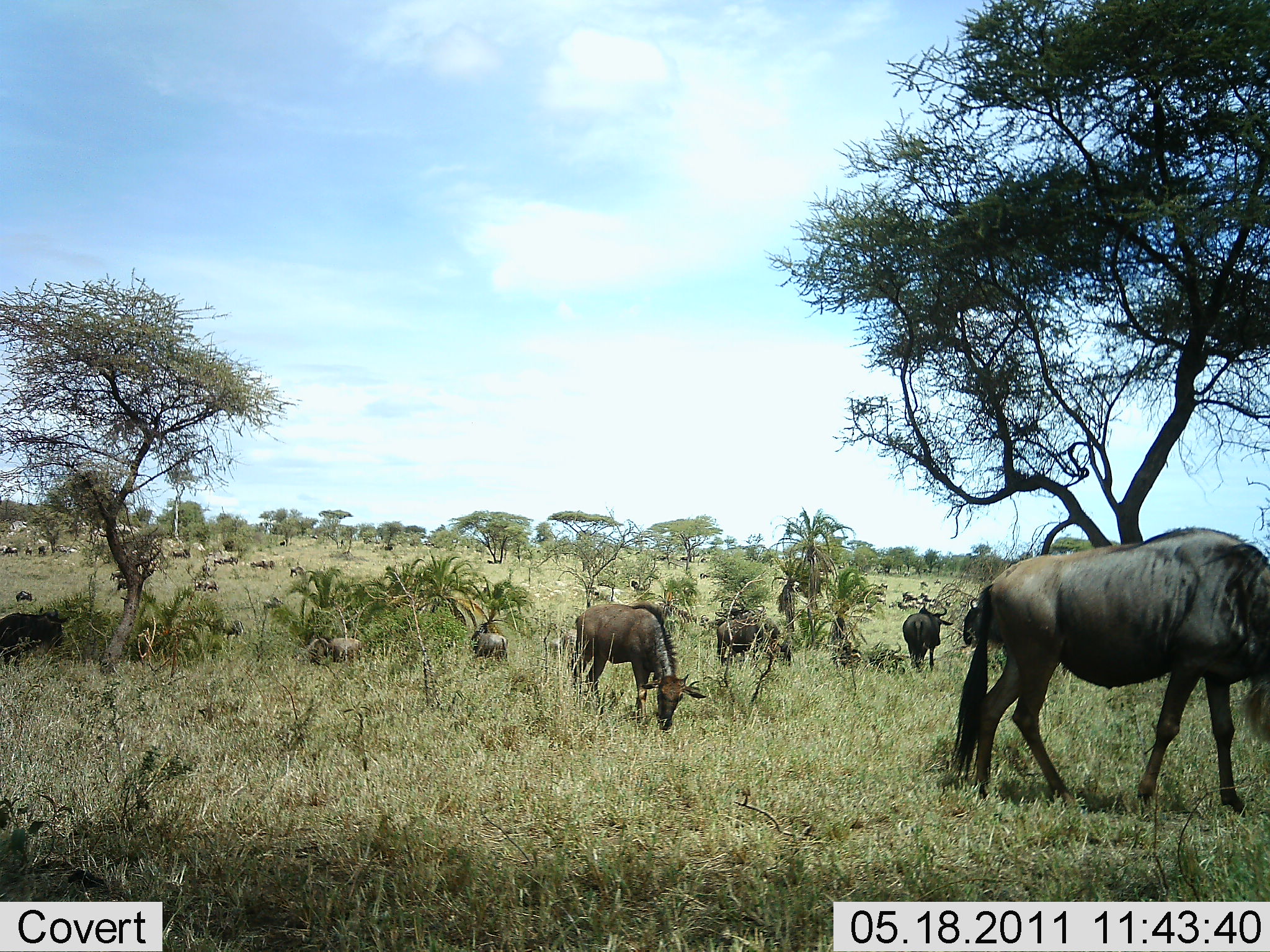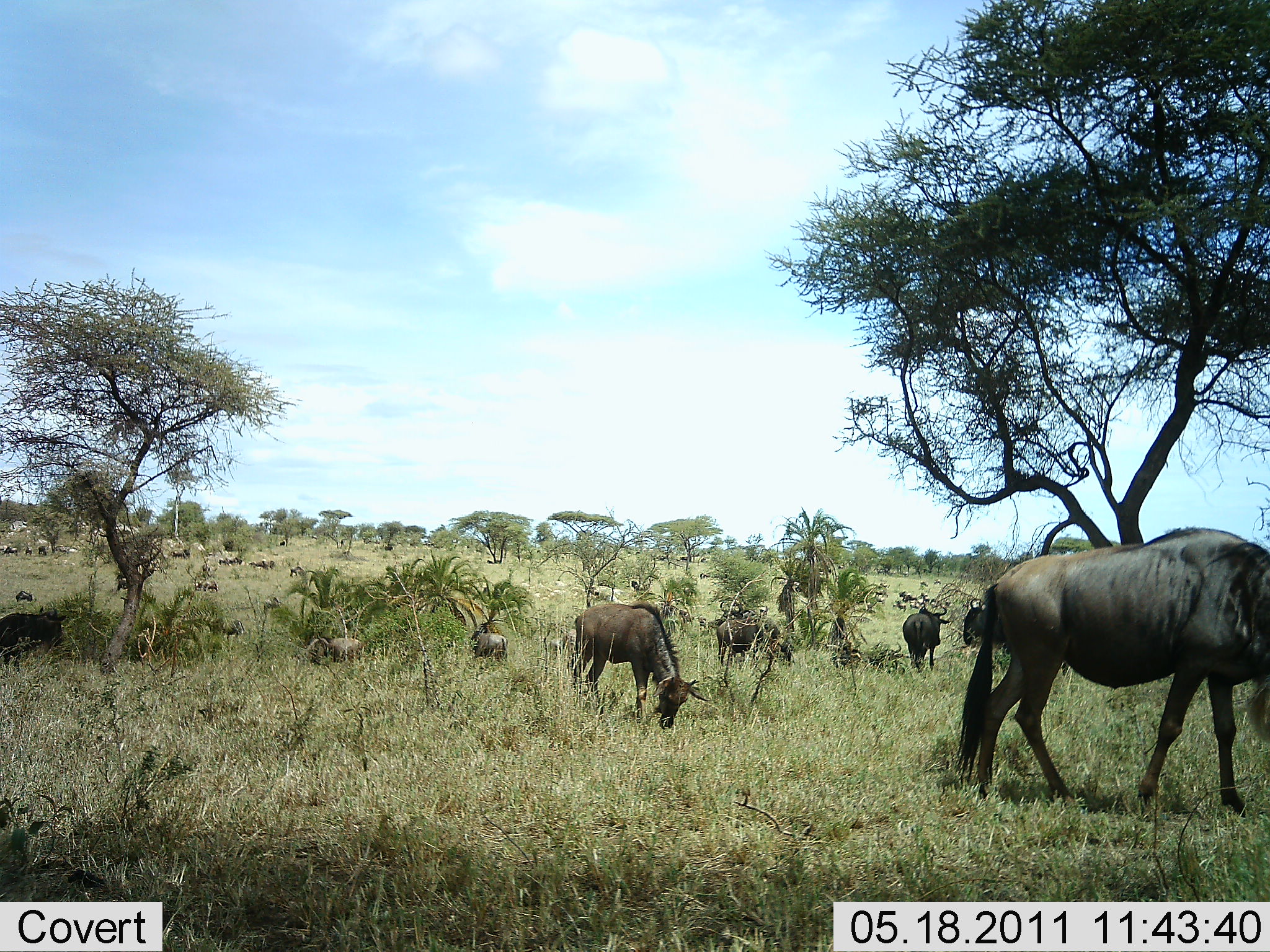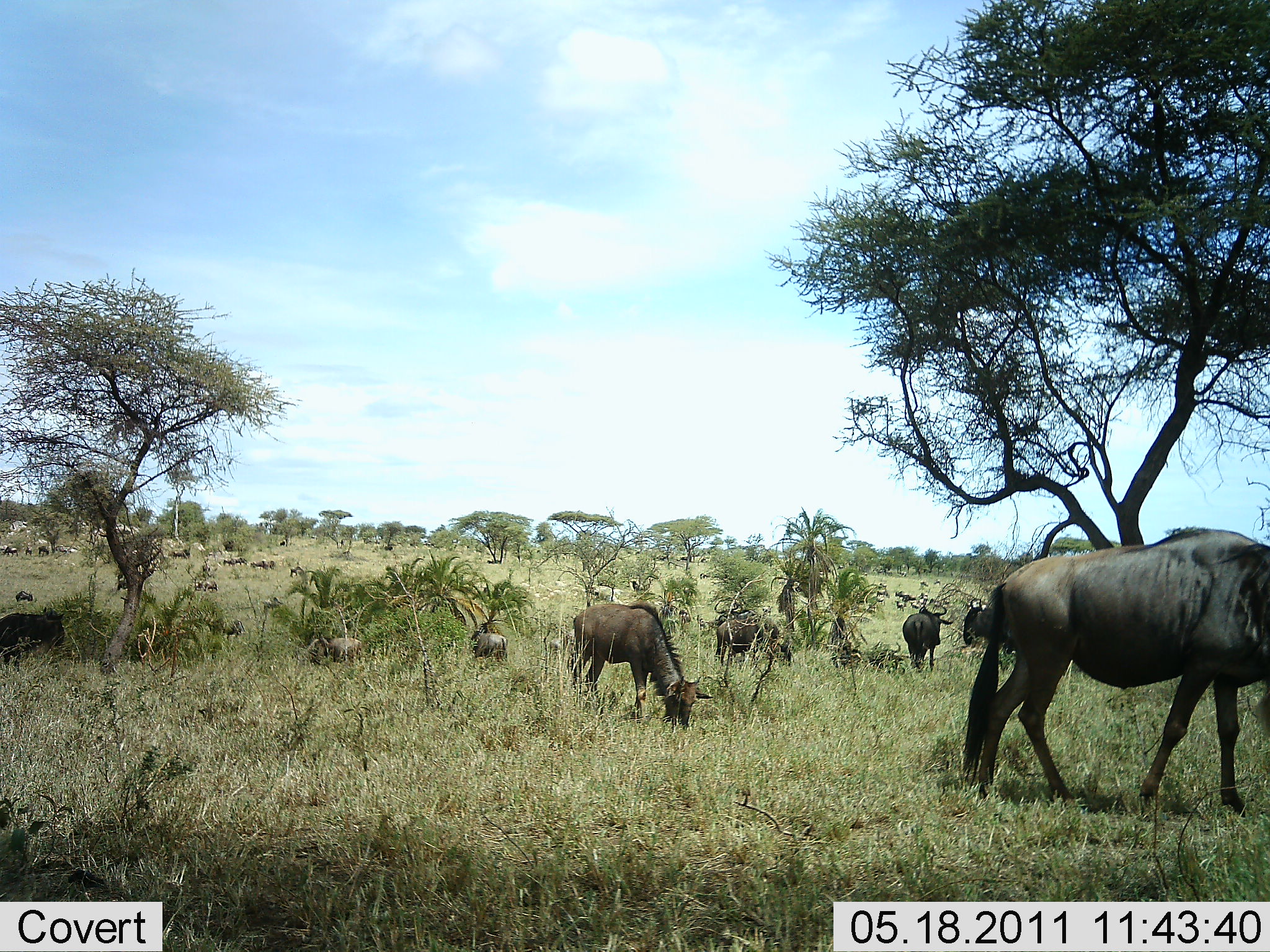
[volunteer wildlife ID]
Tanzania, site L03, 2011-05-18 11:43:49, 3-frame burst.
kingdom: Animalia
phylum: Chordata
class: Mammalia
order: Artiodactyla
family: Bovidae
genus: Connochaetes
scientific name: Connochaetes taurinus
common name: blue wildebeest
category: wildebeest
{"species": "wildebeest (blue wildebeest) (Connochaetes taurinus)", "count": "11-50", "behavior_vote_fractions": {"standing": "40%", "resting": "0%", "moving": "40%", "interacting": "0%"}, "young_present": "10%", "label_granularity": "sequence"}